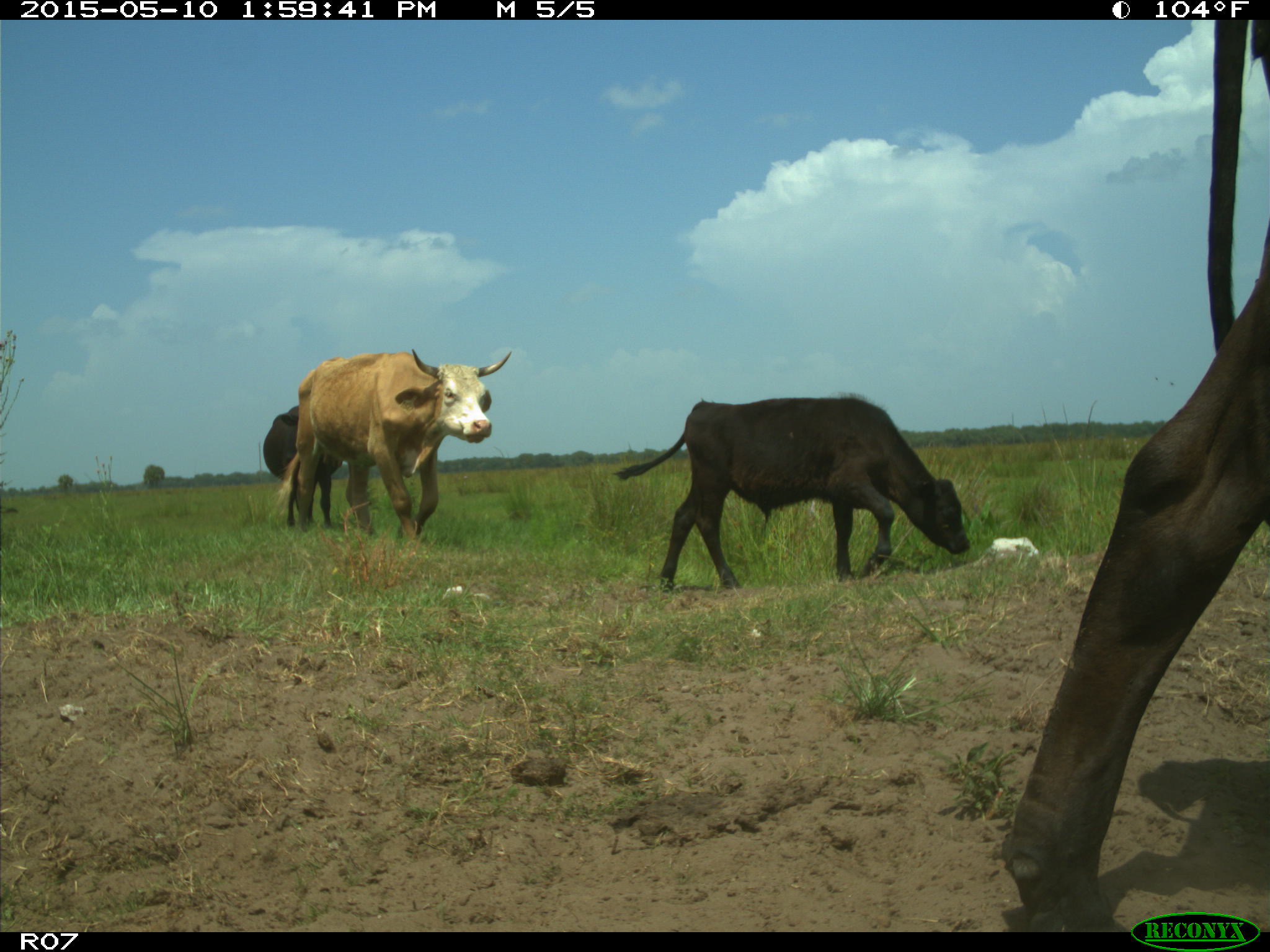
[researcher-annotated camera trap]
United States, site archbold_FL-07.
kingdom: Animalia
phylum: Chordata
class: Mammalia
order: Artiodactyla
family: Bovidae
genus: Bos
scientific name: Bos taurus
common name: domestic cow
Bos taurus (domestic cow).